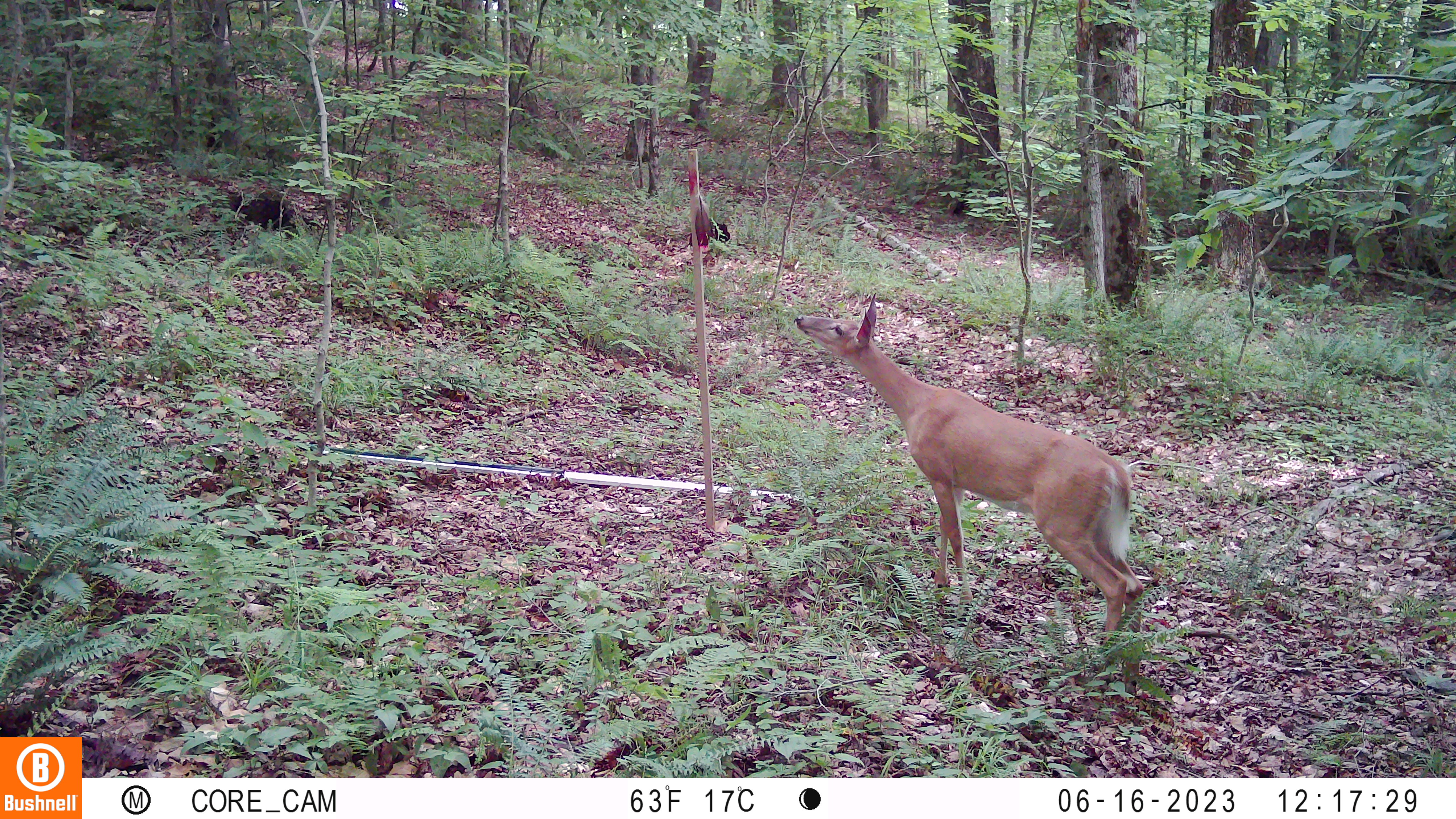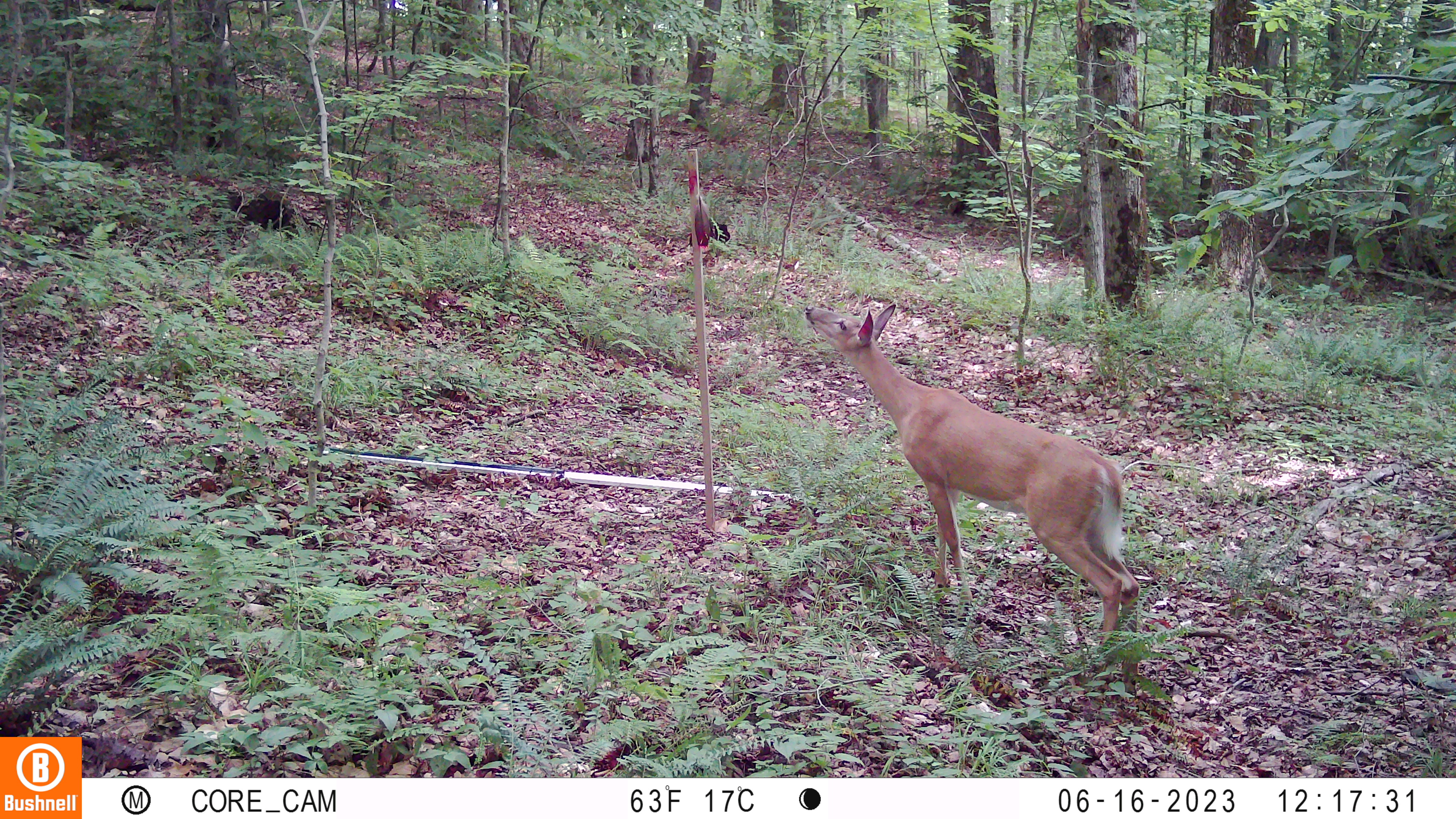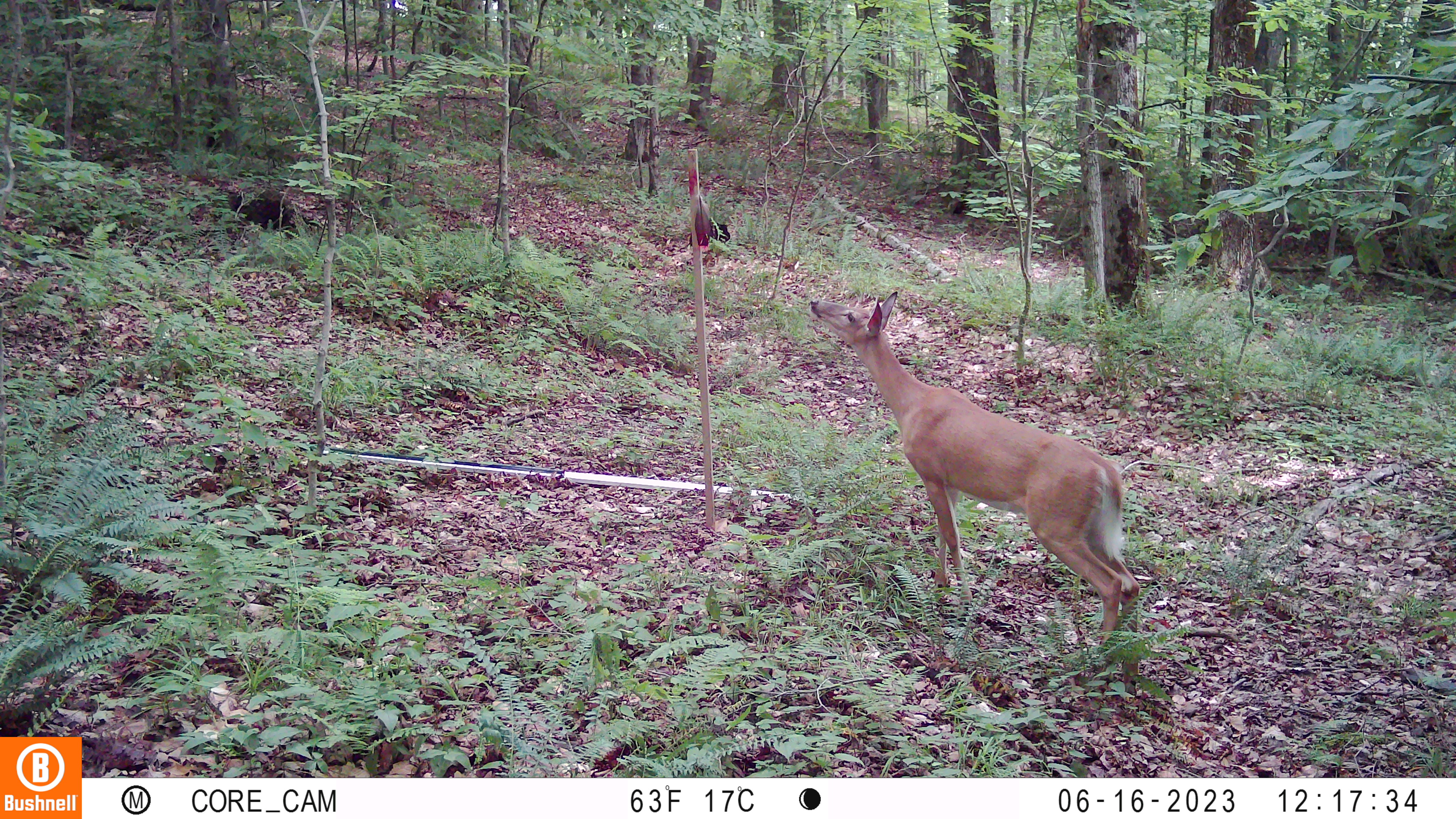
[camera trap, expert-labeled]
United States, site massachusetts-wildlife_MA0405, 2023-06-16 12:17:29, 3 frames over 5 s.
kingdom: Animalia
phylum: Chordata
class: Mammalia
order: Artiodactyla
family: Cervidae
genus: Odocoileus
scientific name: Odocoileus virginianus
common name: white-tailed deer